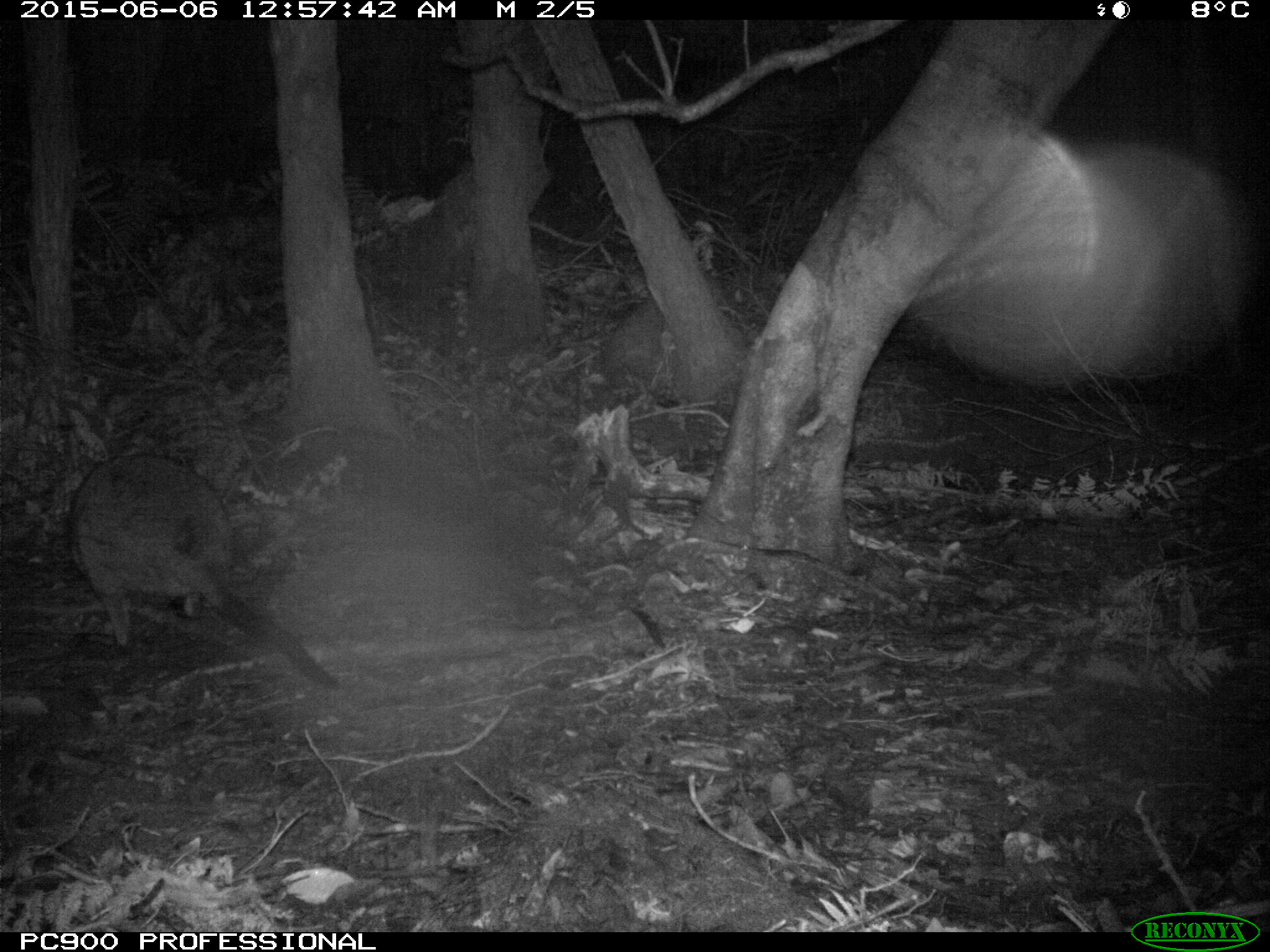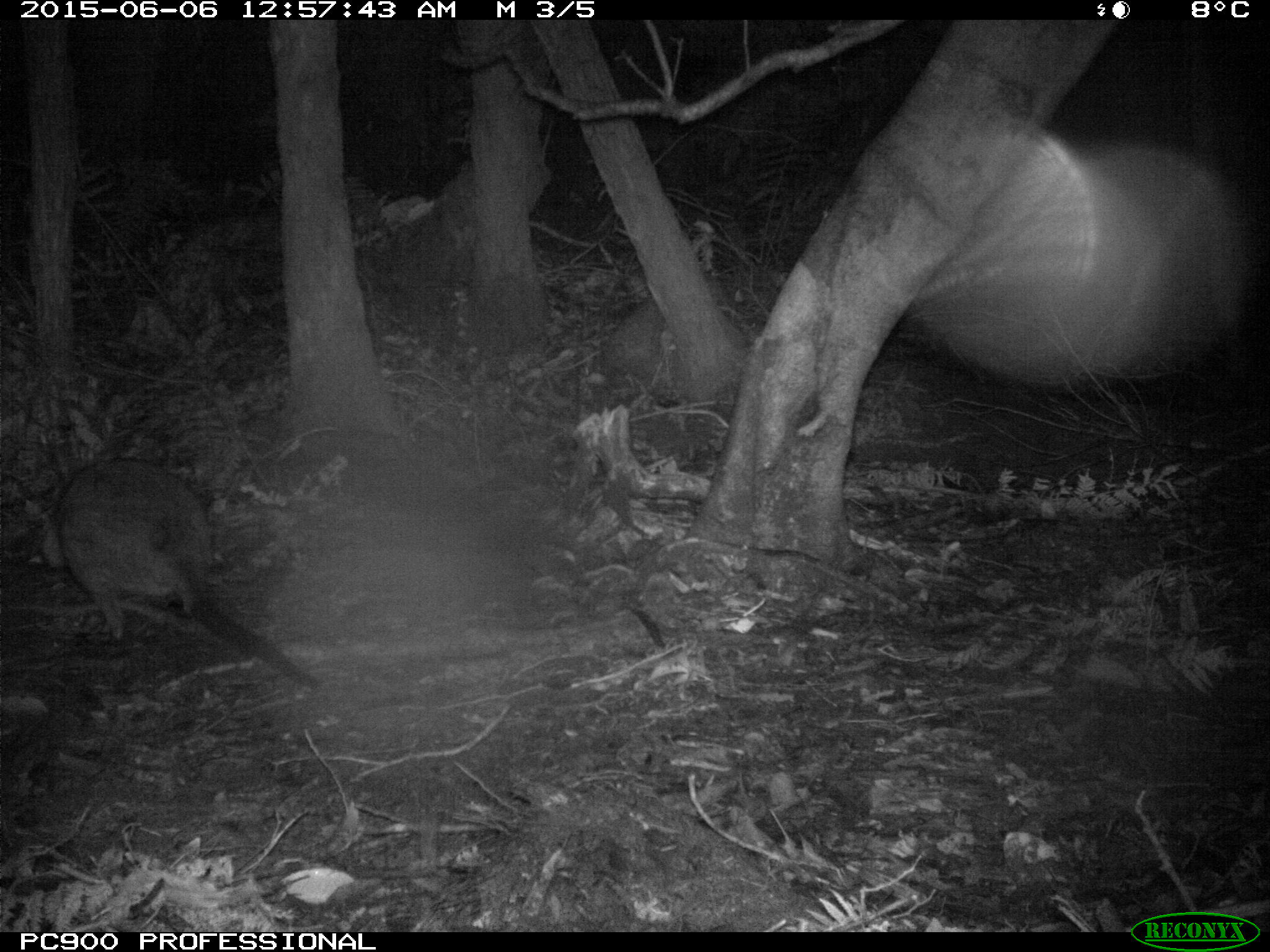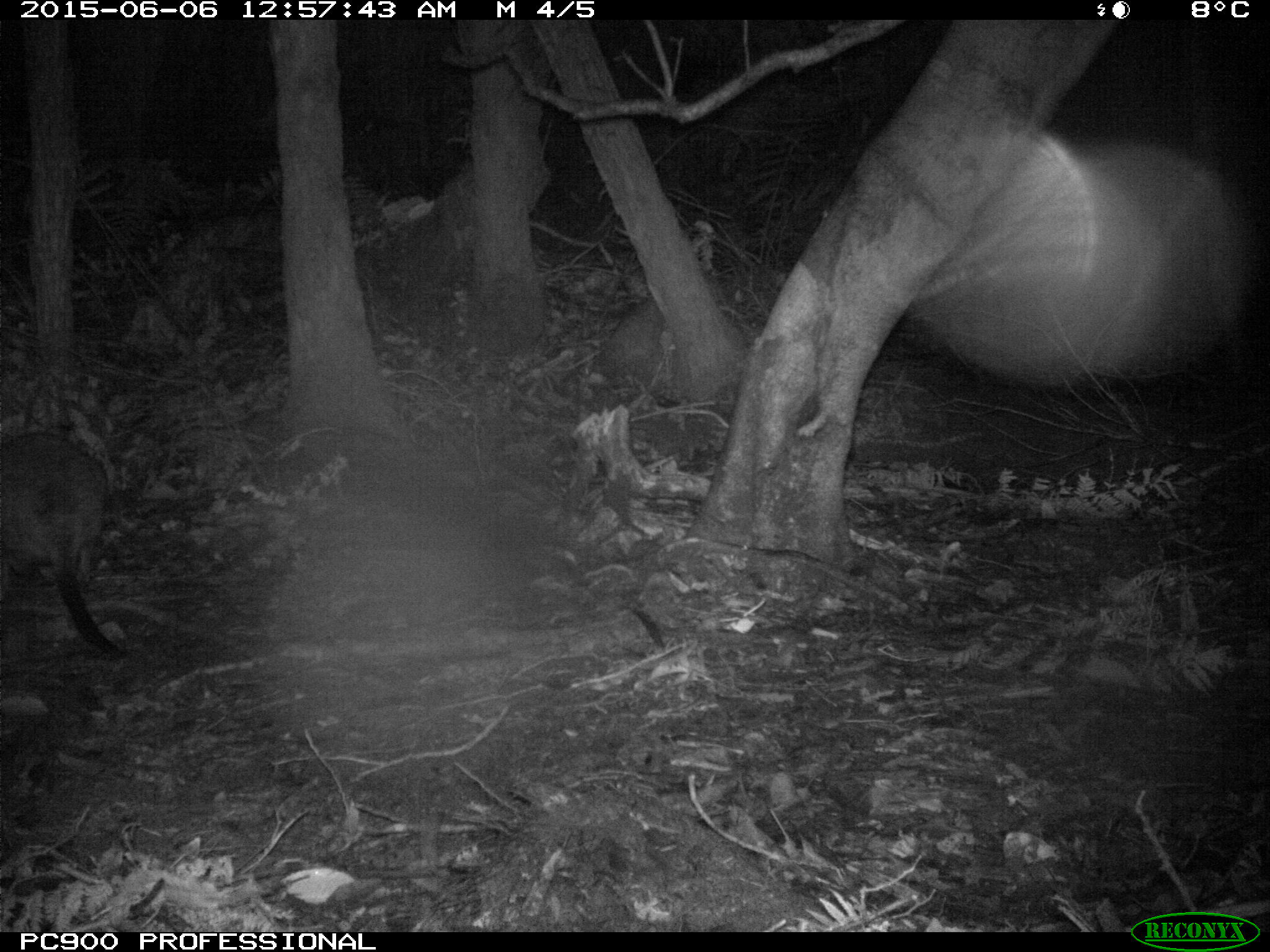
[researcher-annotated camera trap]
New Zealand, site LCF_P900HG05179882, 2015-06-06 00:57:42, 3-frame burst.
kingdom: Animalia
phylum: Chordata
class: Mammalia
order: Diprotodontia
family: Macropodidae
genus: Notamacropus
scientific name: Notamacropus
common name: wallaby